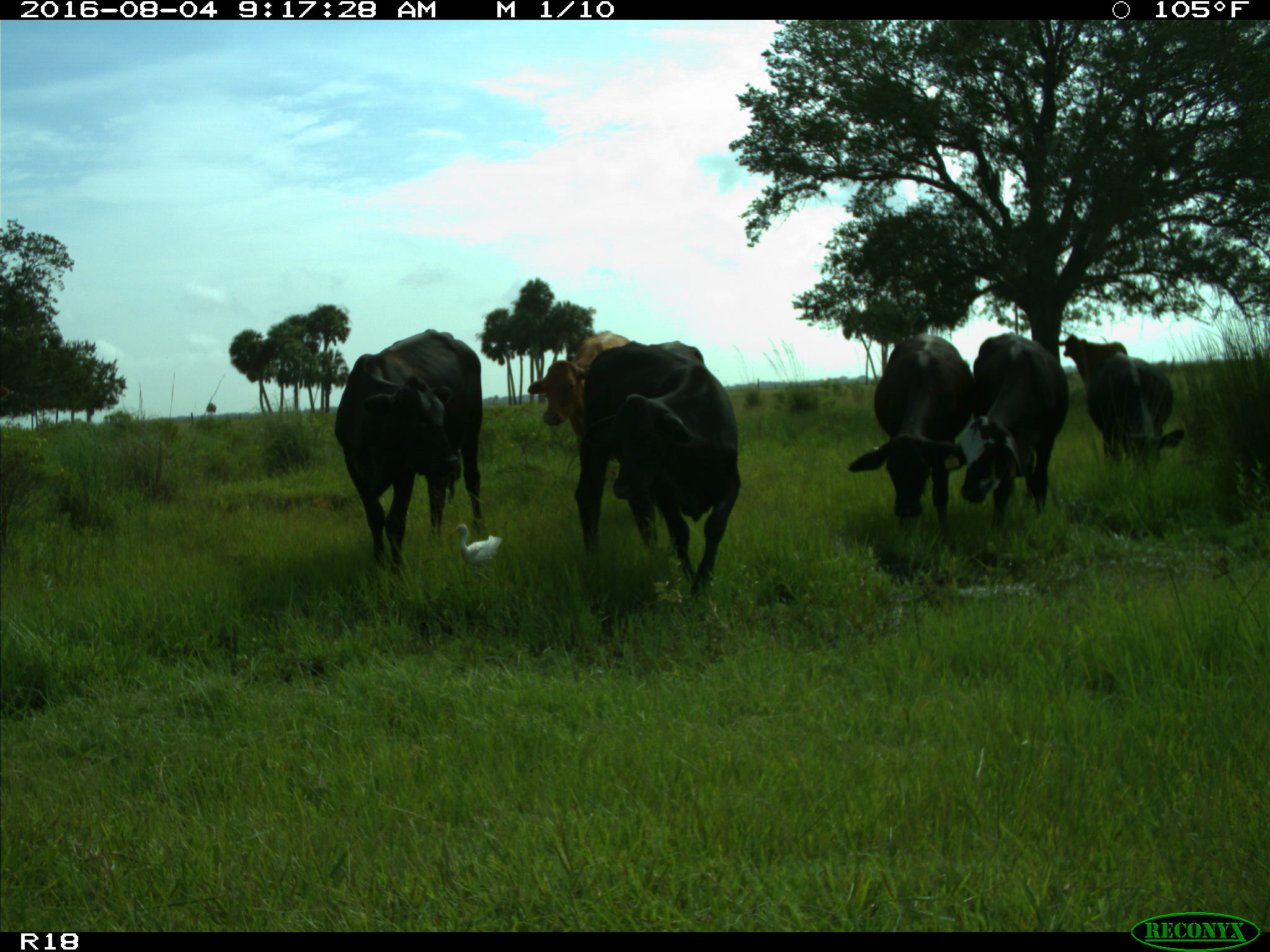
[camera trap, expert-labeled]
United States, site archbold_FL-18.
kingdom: Animalia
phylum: Chordata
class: Mammalia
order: Artiodactyla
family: Bovidae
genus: Bos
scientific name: Bos taurus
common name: domestic cow